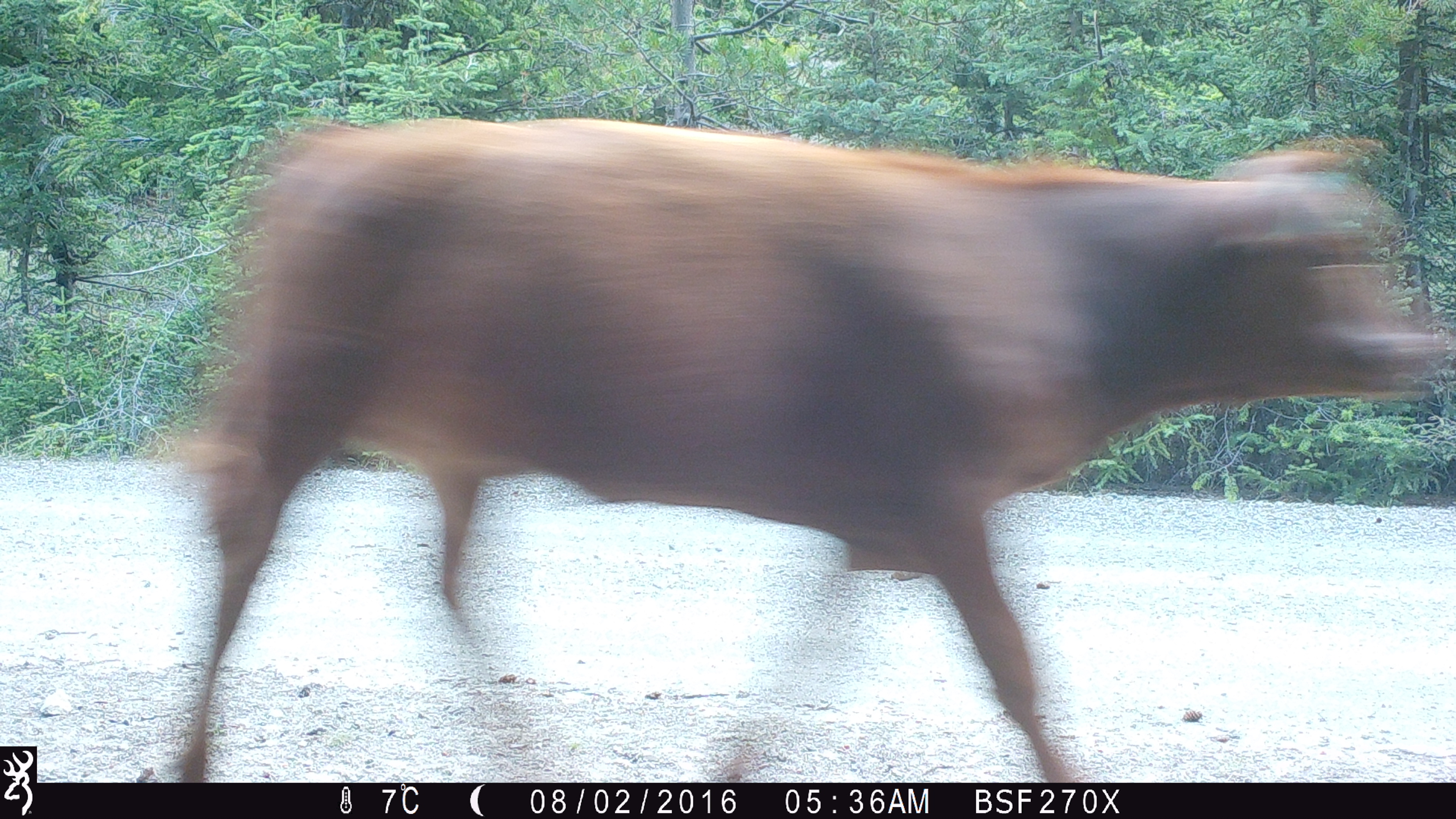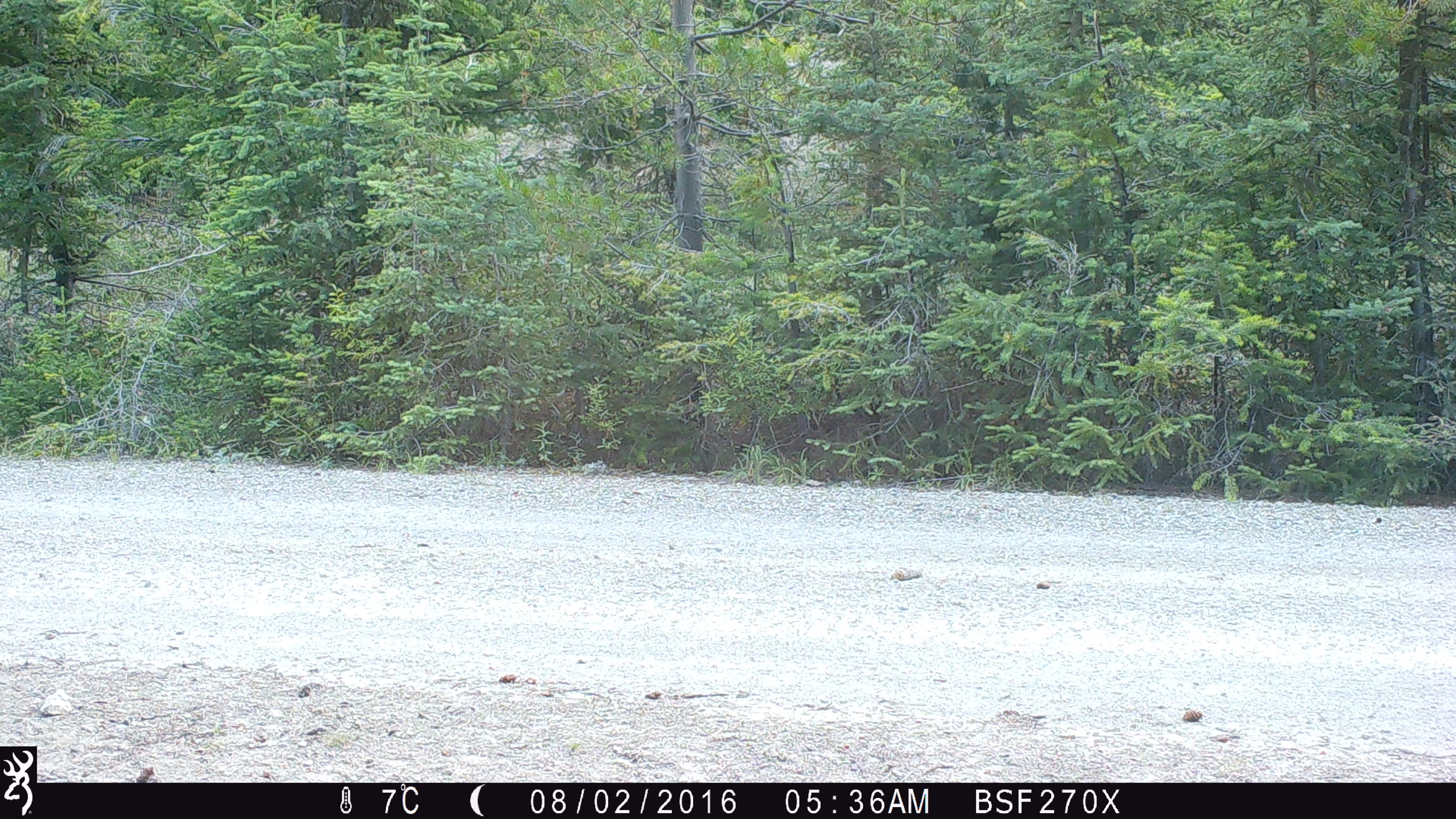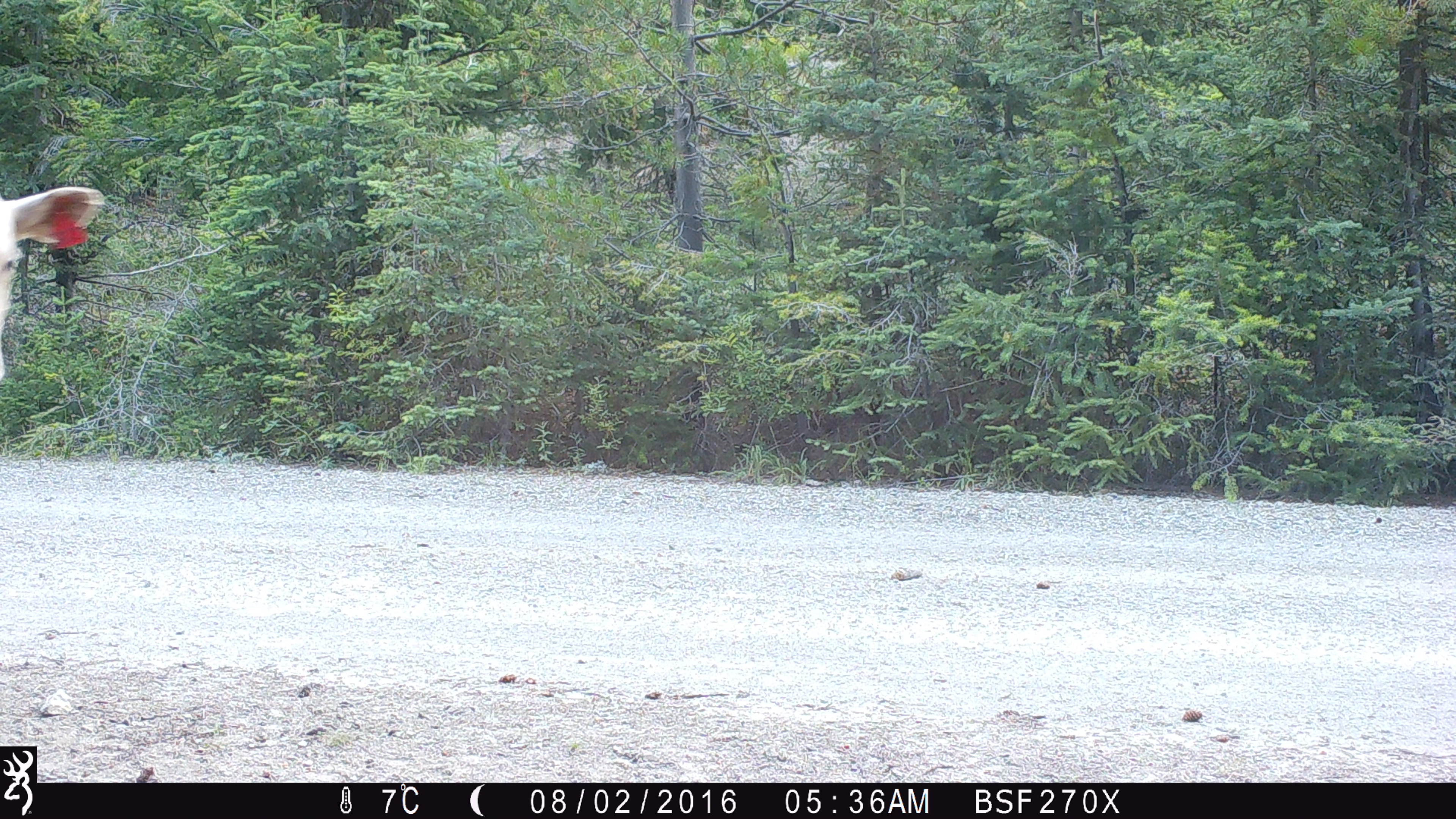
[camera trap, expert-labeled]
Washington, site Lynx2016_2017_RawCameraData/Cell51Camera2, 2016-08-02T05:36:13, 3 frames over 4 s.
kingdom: Animalia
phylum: Chordata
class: Mammalia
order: Artiodactyla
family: Bovidae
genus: Bos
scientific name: Bos taurus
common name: domestic cattle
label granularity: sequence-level